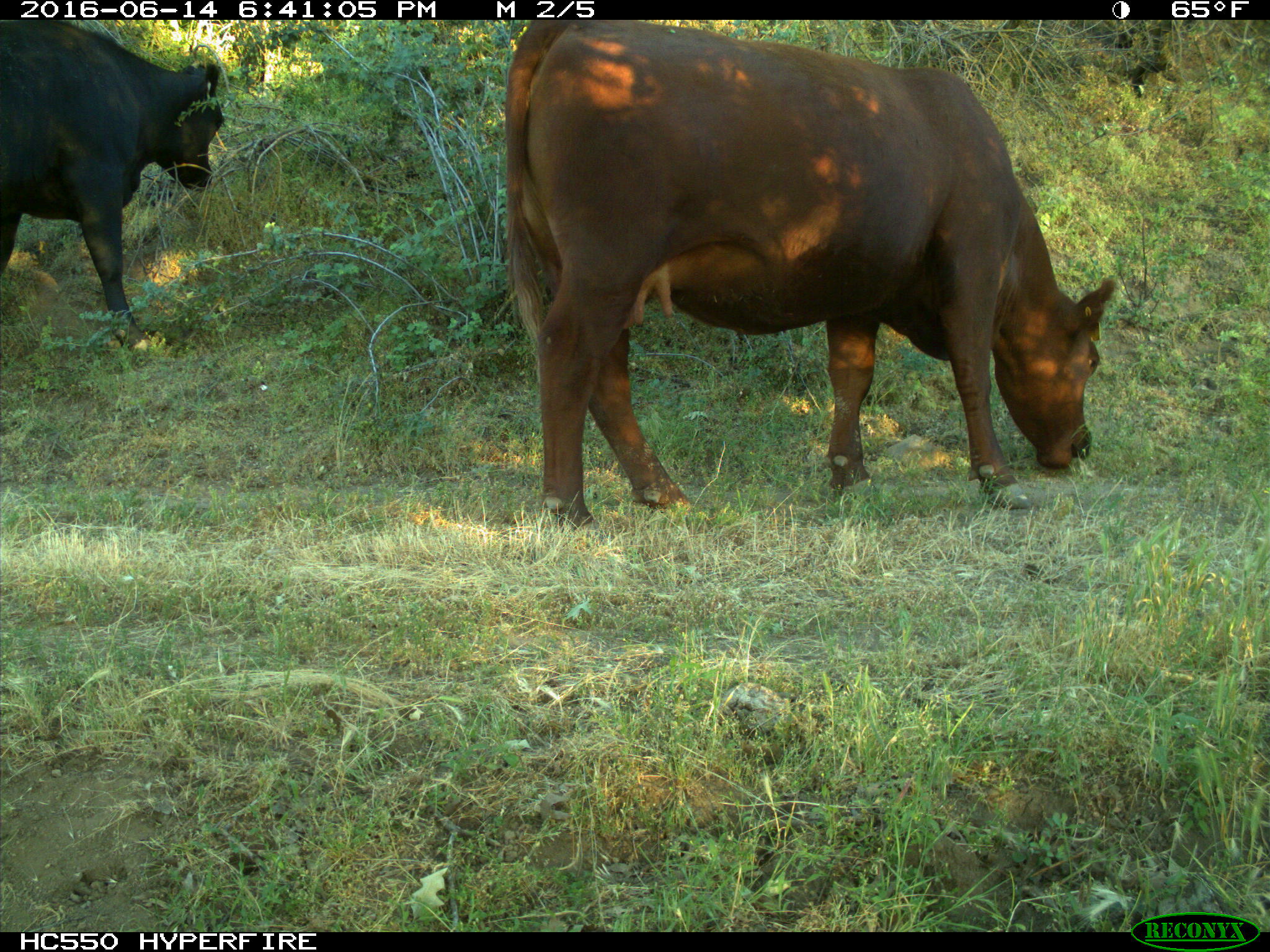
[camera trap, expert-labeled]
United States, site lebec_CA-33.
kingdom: Animalia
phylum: Chordata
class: Mammalia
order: Artiodactyla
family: Bovidae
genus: Bos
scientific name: Bos taurus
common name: domestic cow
Bos taurus (domestic cow).